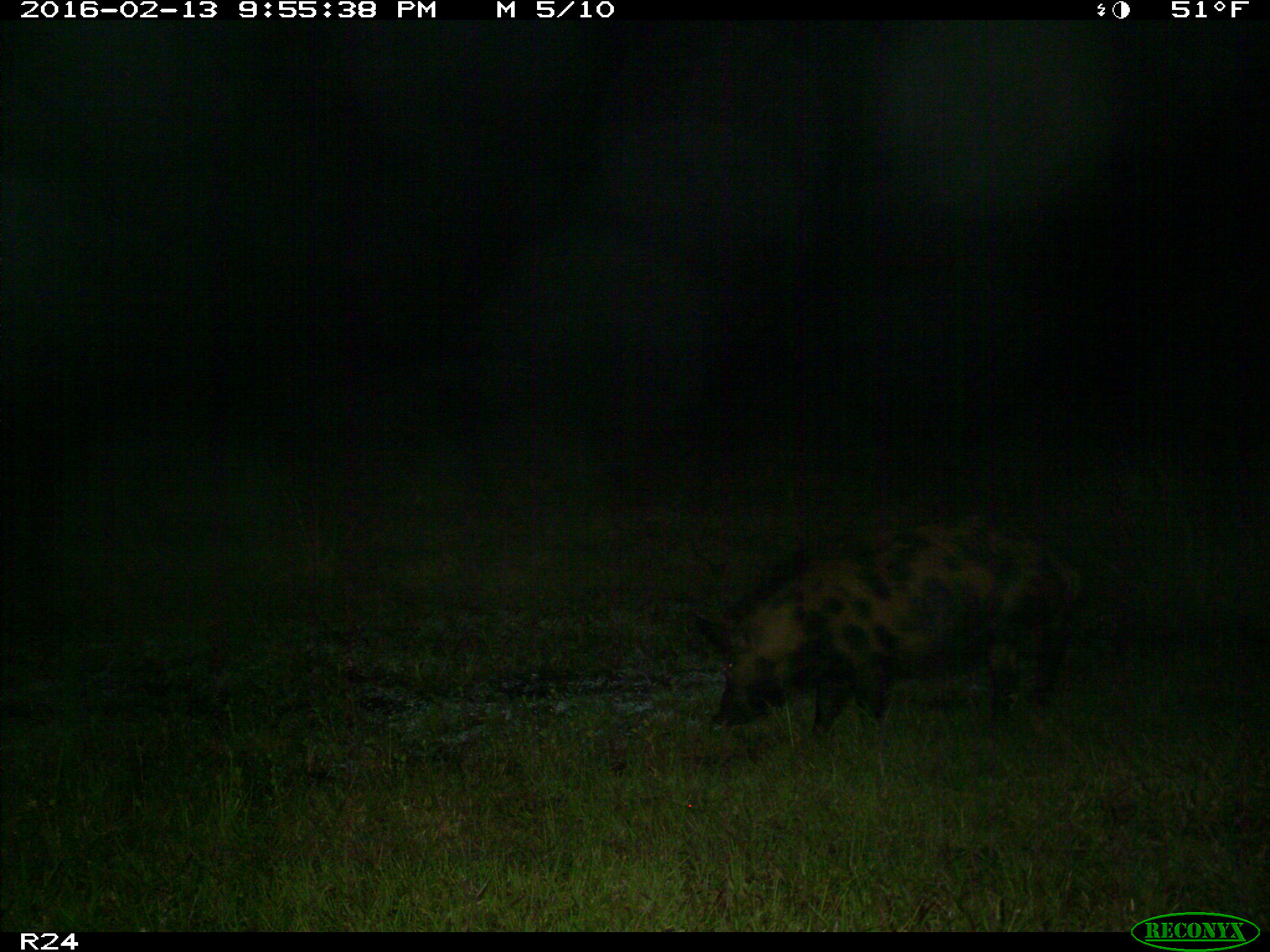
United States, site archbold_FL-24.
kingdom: Animalia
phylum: Chordata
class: Mammalia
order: Artiodactyla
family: Suidae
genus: Sus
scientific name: Sus scrofa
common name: wild boar